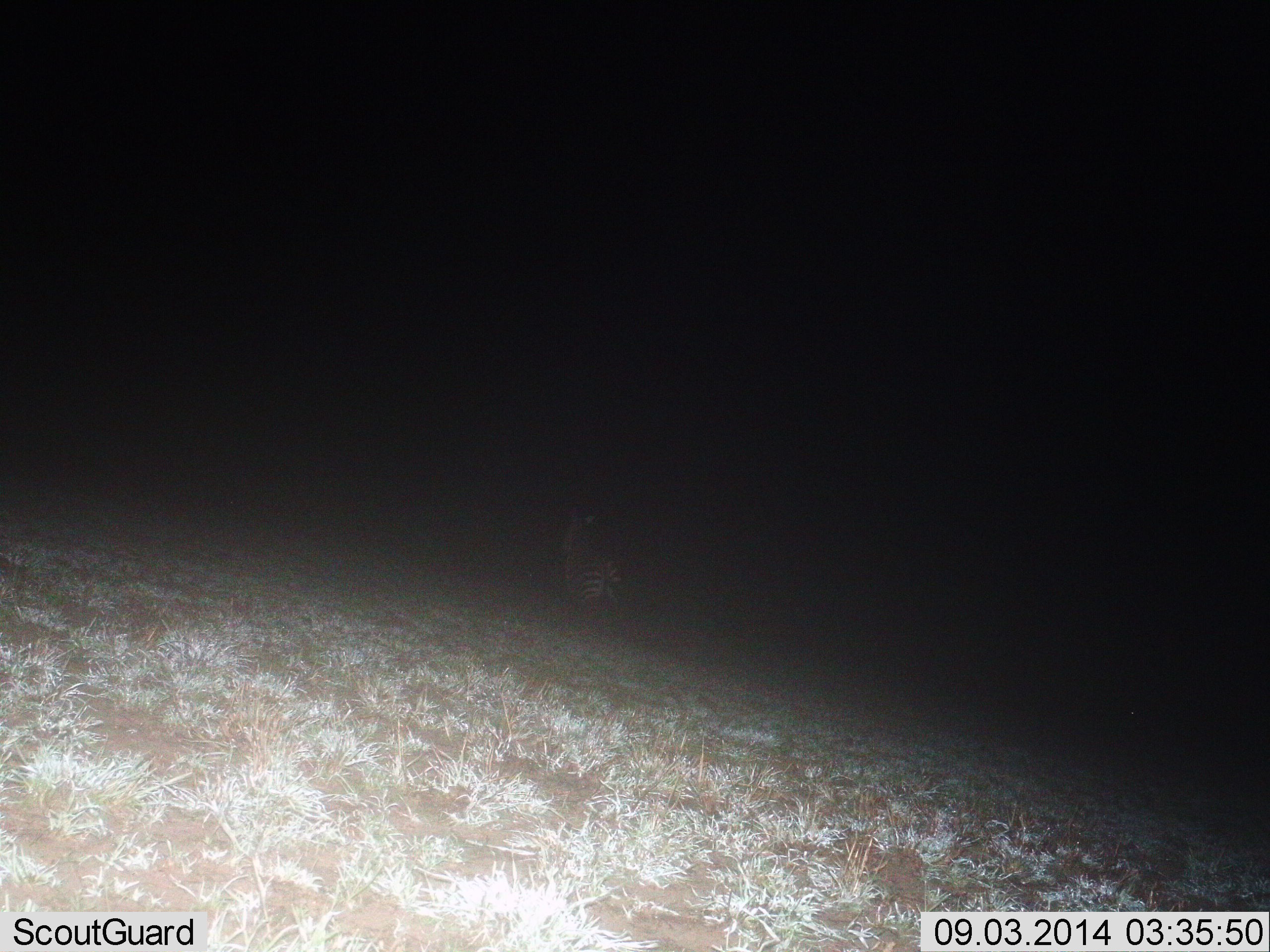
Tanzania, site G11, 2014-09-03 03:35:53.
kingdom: Animalia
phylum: Chordata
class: Mammalia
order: Perissodactyla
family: Equidae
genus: Equus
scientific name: Equus quagga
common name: plains zebra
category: zebra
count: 1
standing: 60%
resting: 20%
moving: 20%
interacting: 0%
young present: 0%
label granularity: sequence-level